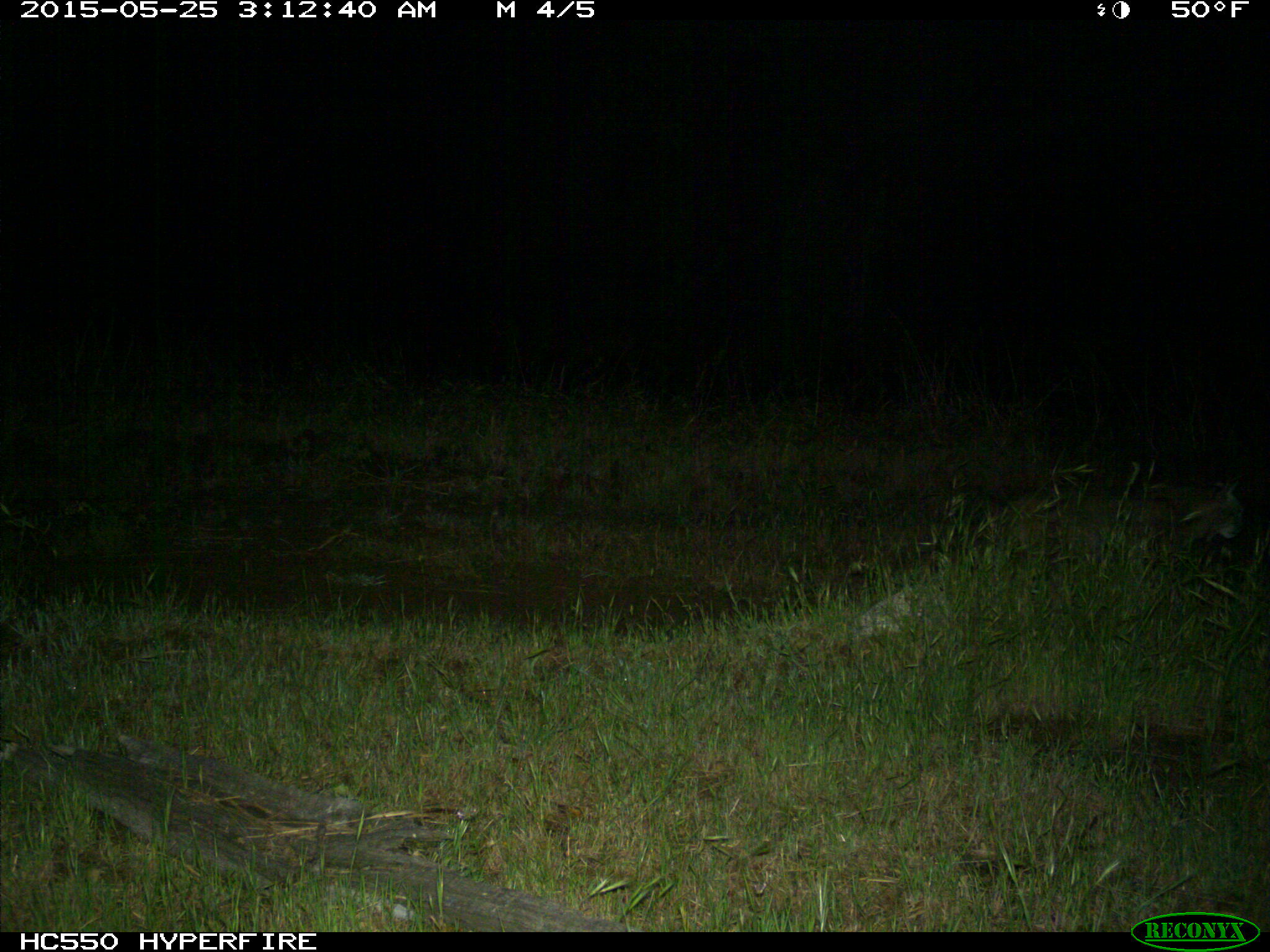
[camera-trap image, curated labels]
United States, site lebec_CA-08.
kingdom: Animalia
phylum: Chordata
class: Mammalia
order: Carnivora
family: Felidae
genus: Lynx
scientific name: Lynx rufus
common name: bobcat